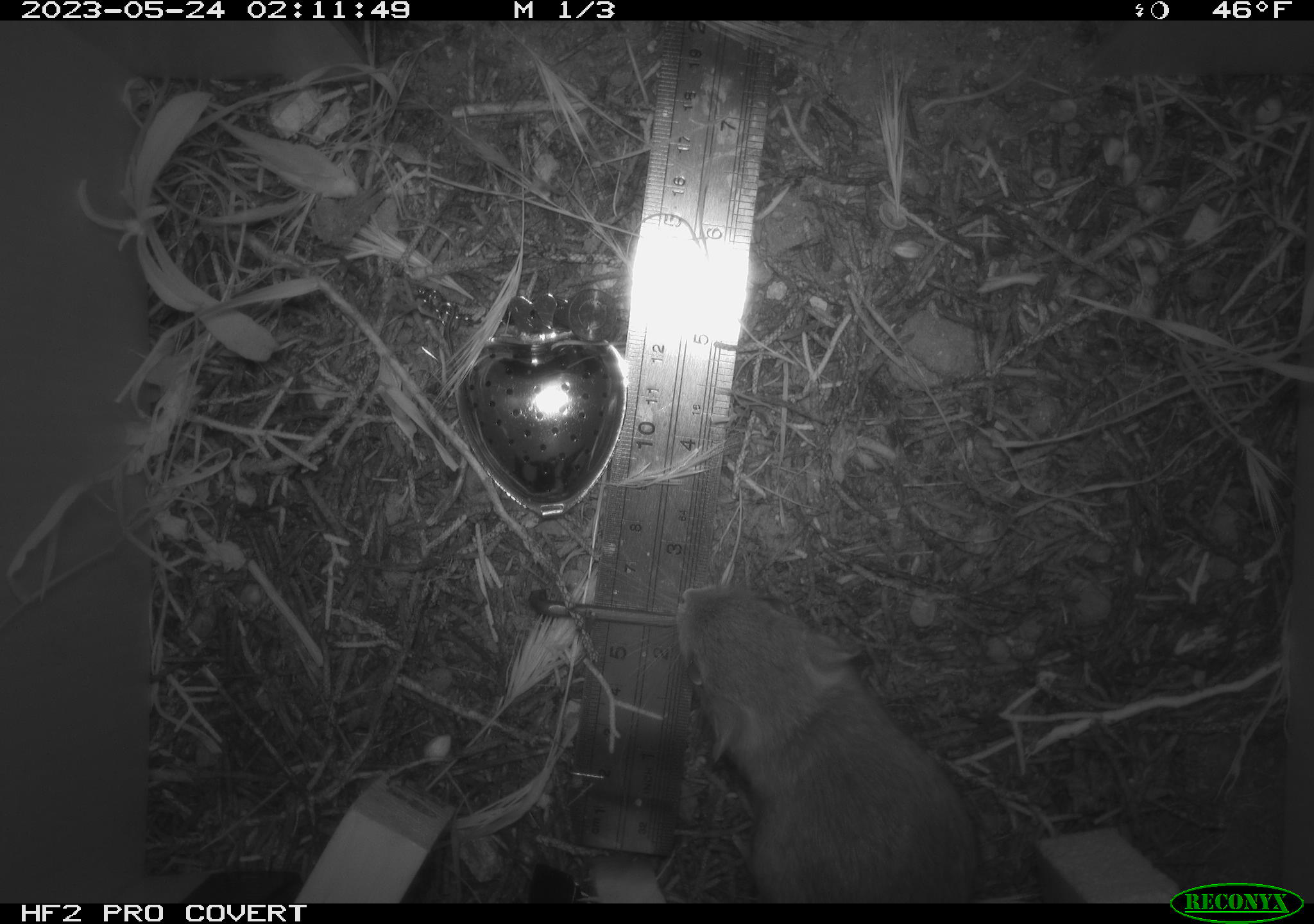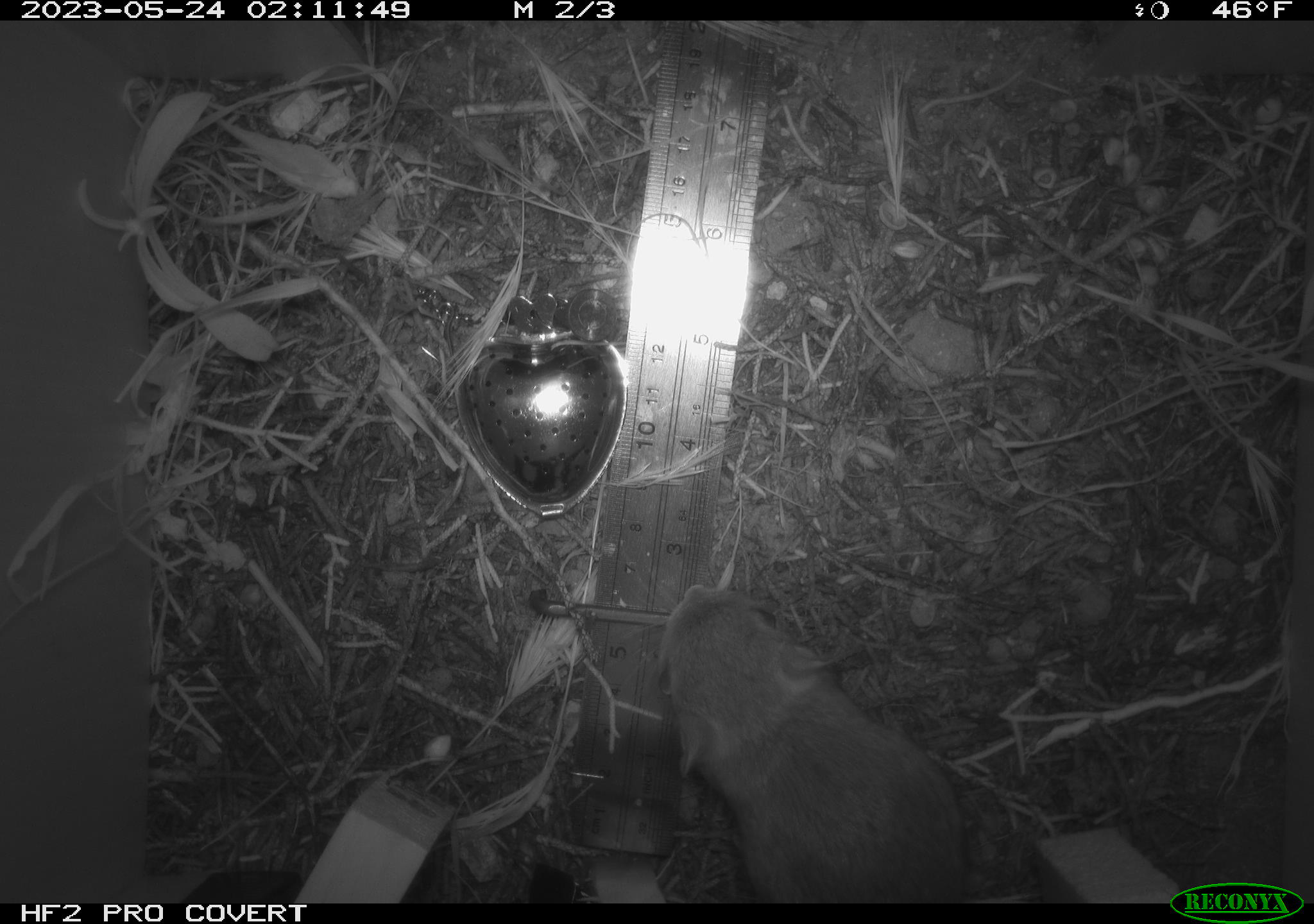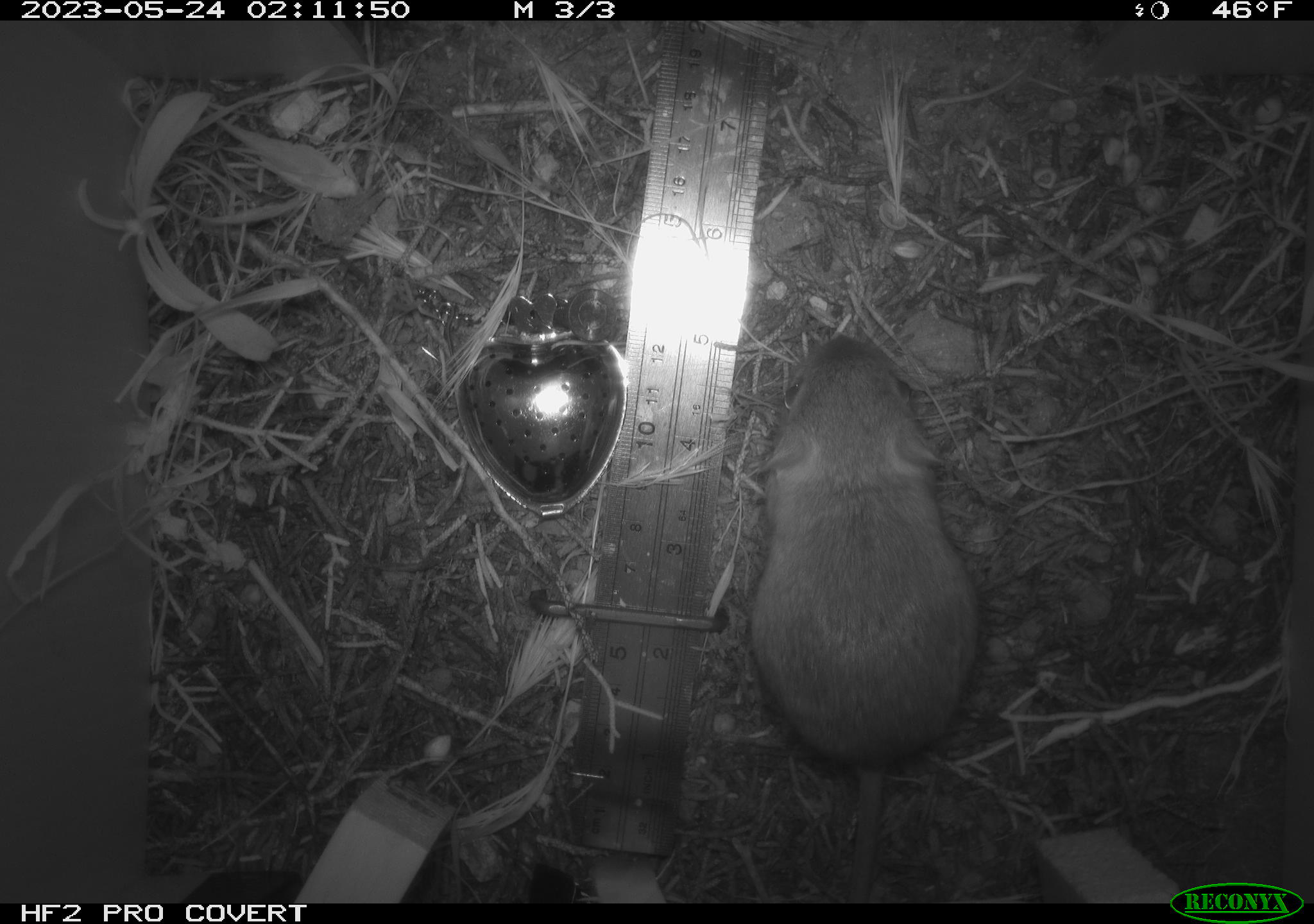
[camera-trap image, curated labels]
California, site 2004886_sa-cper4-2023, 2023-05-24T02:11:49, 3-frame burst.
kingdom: Animalia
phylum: Chordata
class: Mammalia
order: Rodentia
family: Heteromyidae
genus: Dipodomys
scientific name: Dipodomys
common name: kangaroo rats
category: dipodomys species